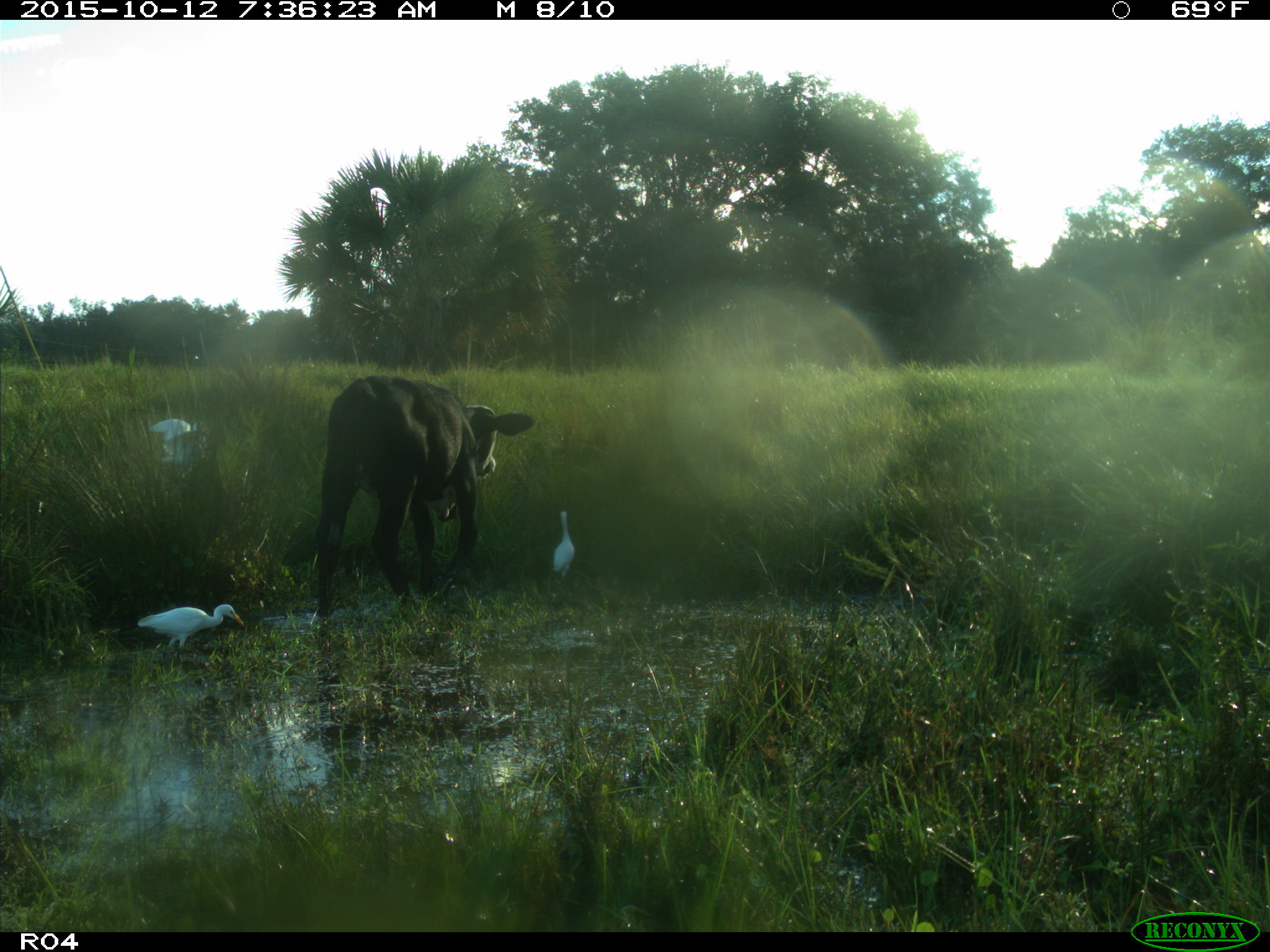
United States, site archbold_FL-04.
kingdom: Animalia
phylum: Chordata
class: Mammalia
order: Artiodactyla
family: Bovidae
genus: Bos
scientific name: Bos taurus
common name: domestic cow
Bos taurus (domestic cow).